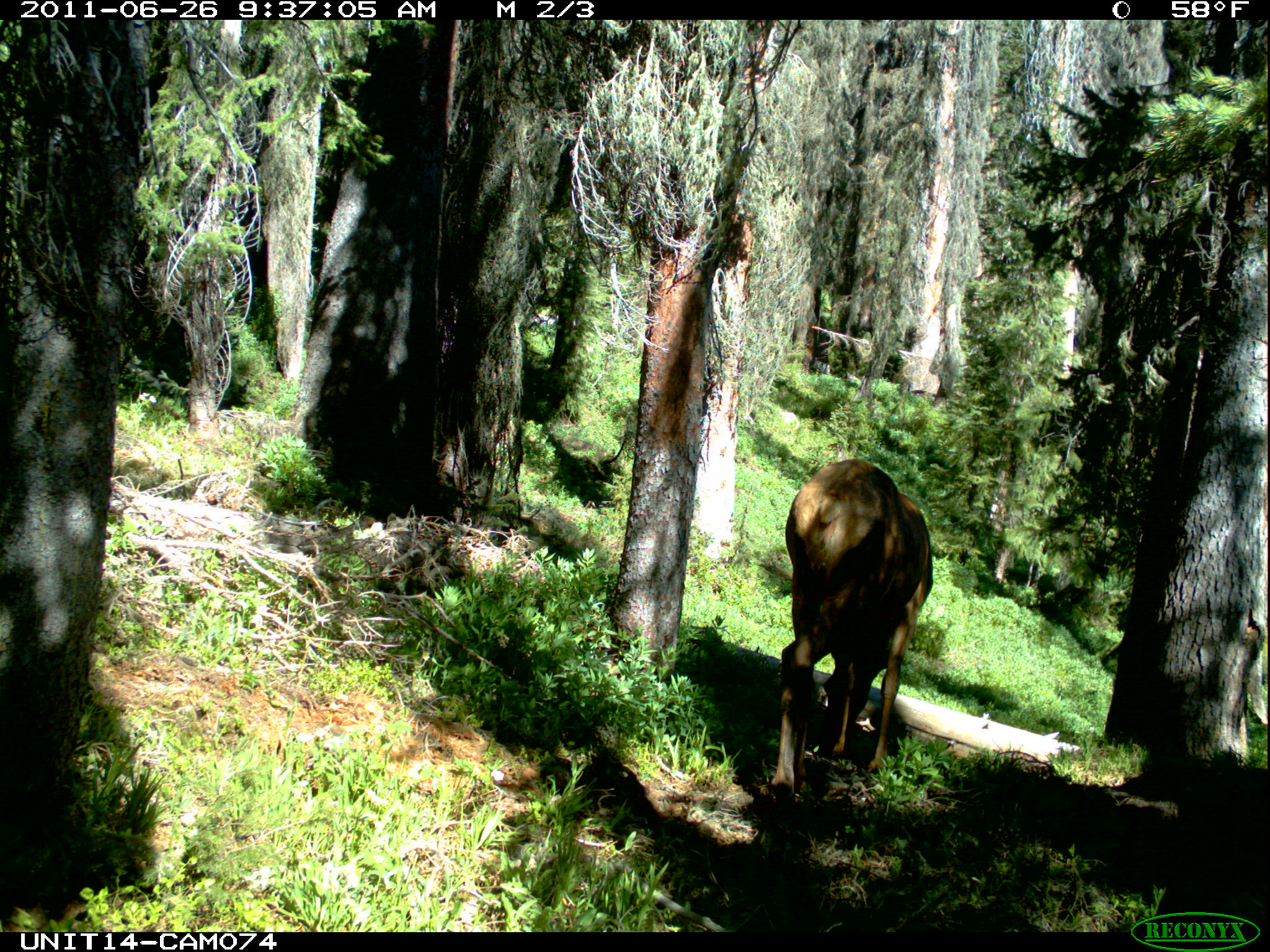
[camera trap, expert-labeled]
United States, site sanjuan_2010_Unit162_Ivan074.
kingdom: Animalia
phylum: Chordata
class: Mammalia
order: Artiodactyla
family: Cervidae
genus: Cervus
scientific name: Cervus elaphus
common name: red deer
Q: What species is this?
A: Cervus elaphus (red deer).